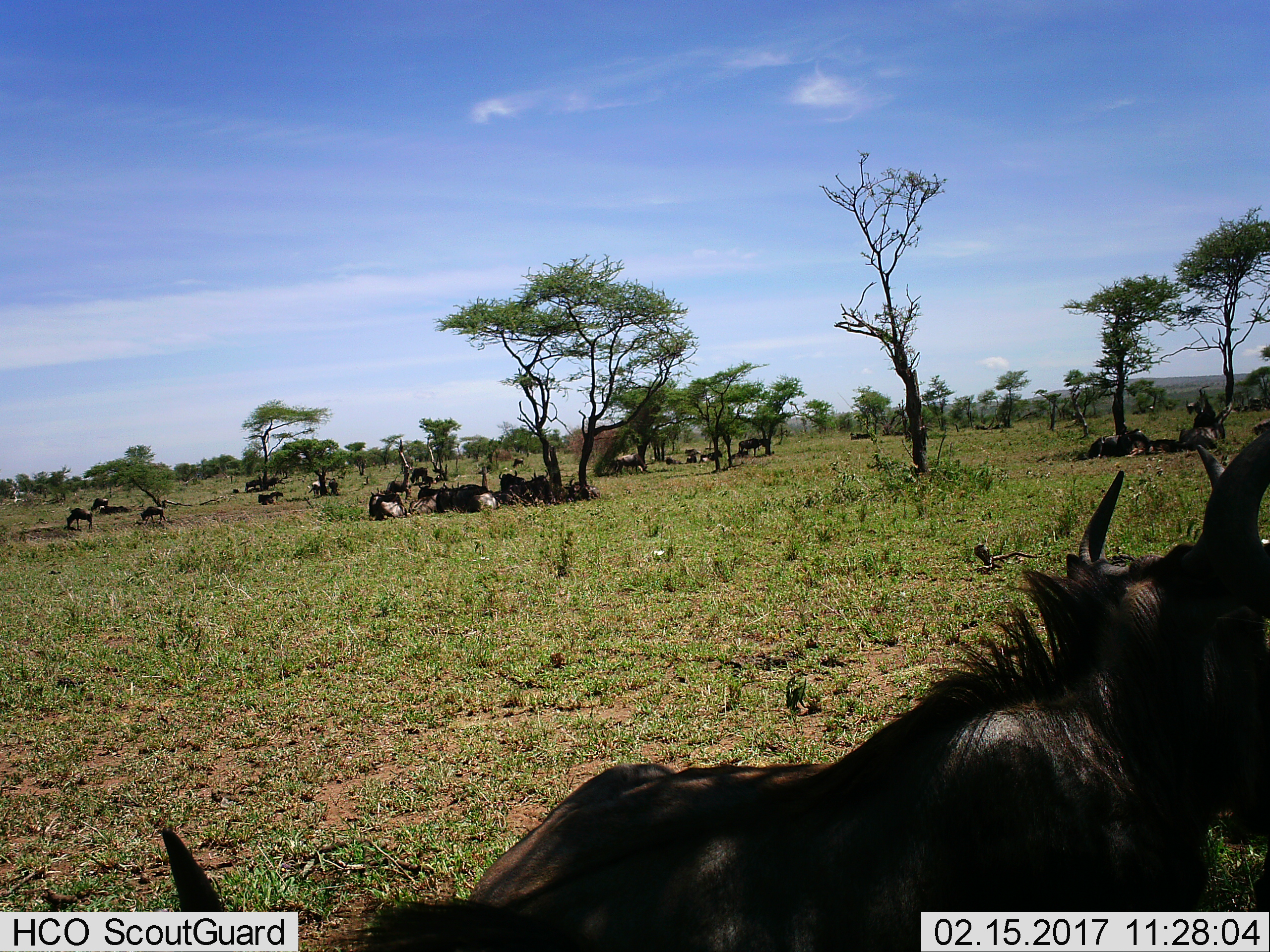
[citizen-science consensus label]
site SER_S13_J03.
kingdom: Animalia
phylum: Chordata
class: Mammalia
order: Artiodactyla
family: Bovidae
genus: Connochaetes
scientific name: Connochaetes taurinus taurinus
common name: blue wildebeest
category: wildebeestblue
Wildebeestblue (blue wildebeest) (Connochaetes taurinus taurinus), count 11-50. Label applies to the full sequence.